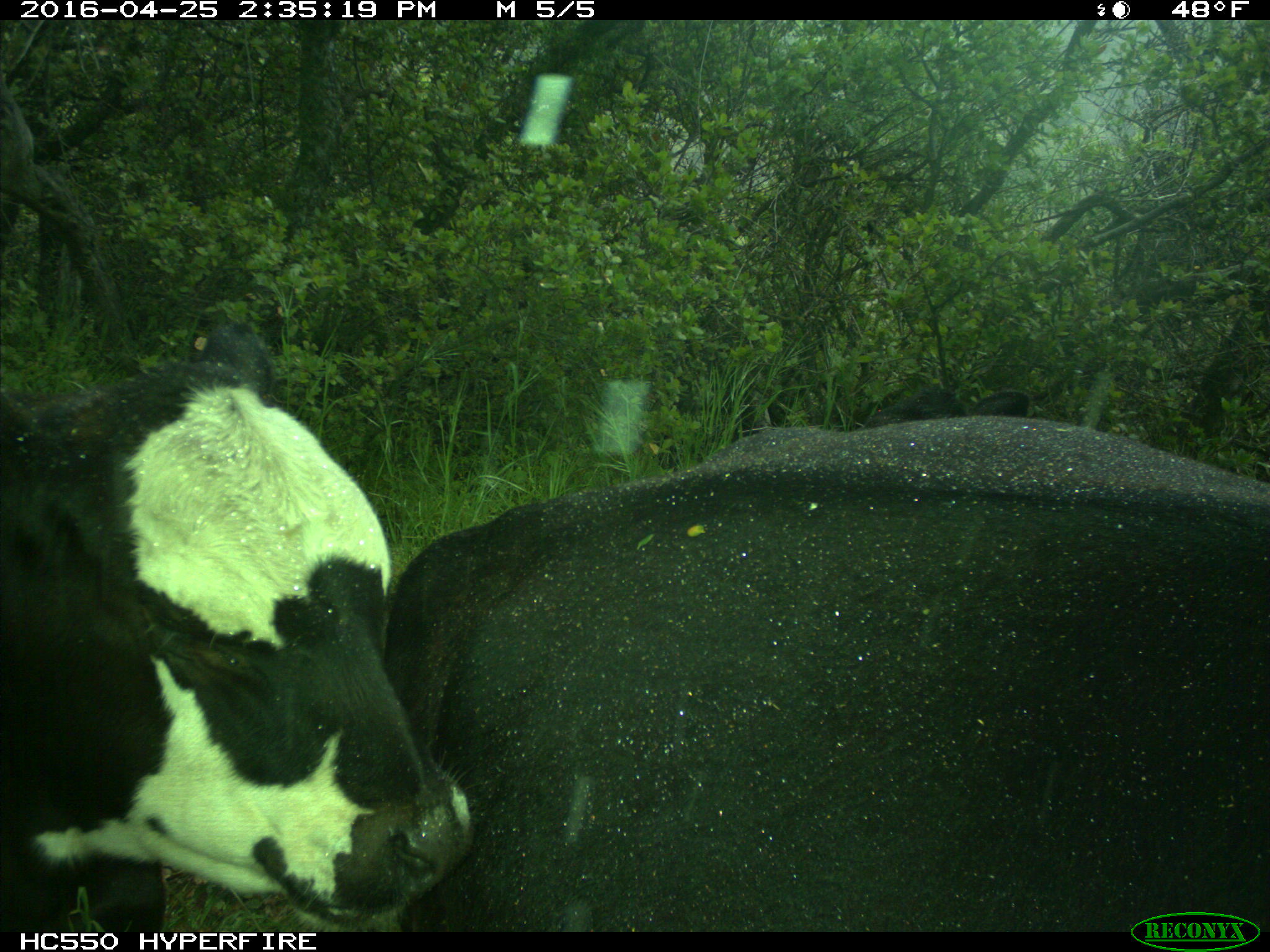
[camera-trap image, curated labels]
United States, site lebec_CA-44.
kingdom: Animalia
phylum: Chordata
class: Mammalia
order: Artiodactyla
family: Bovidae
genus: Bos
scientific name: Bos taurus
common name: domestic cow